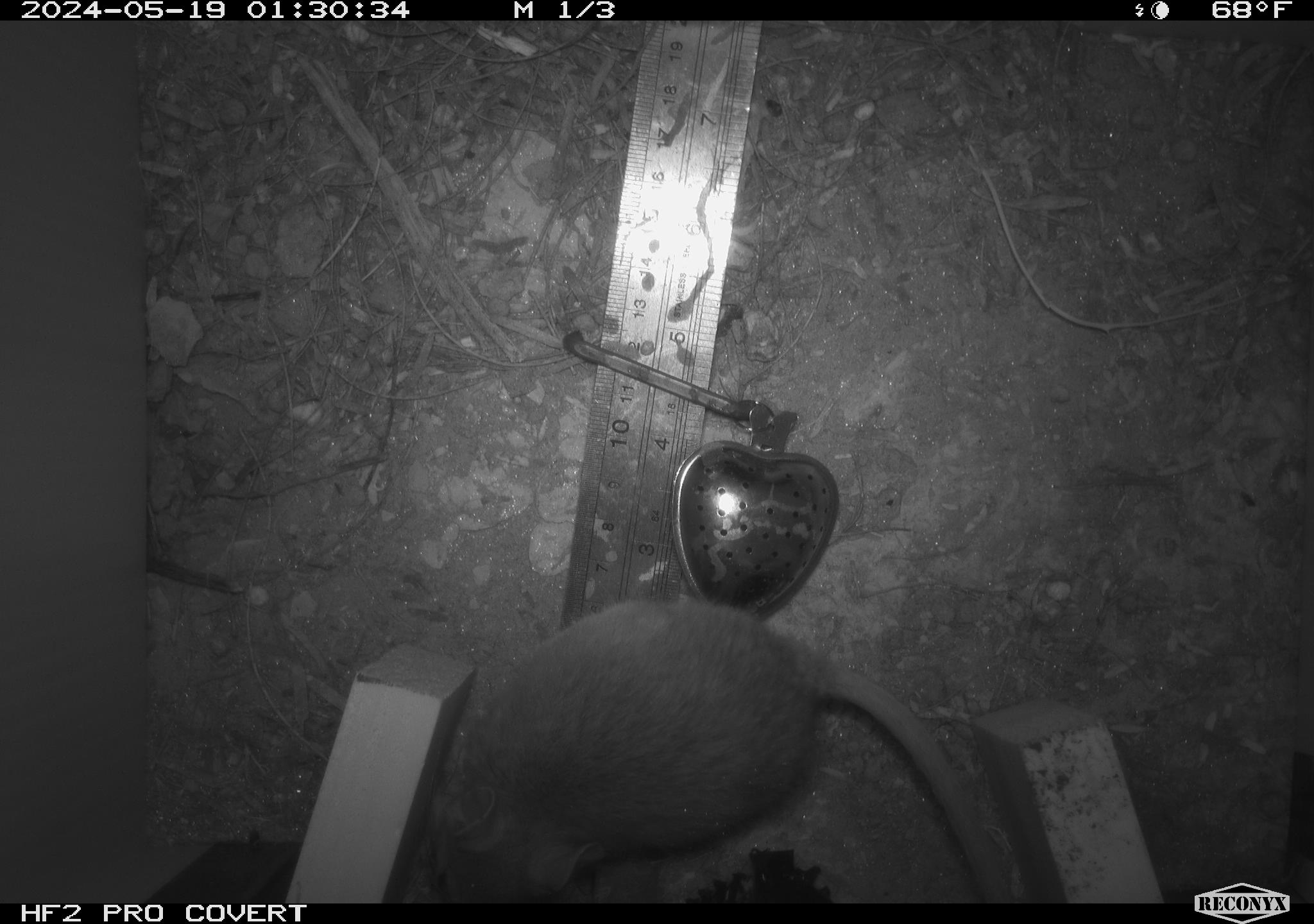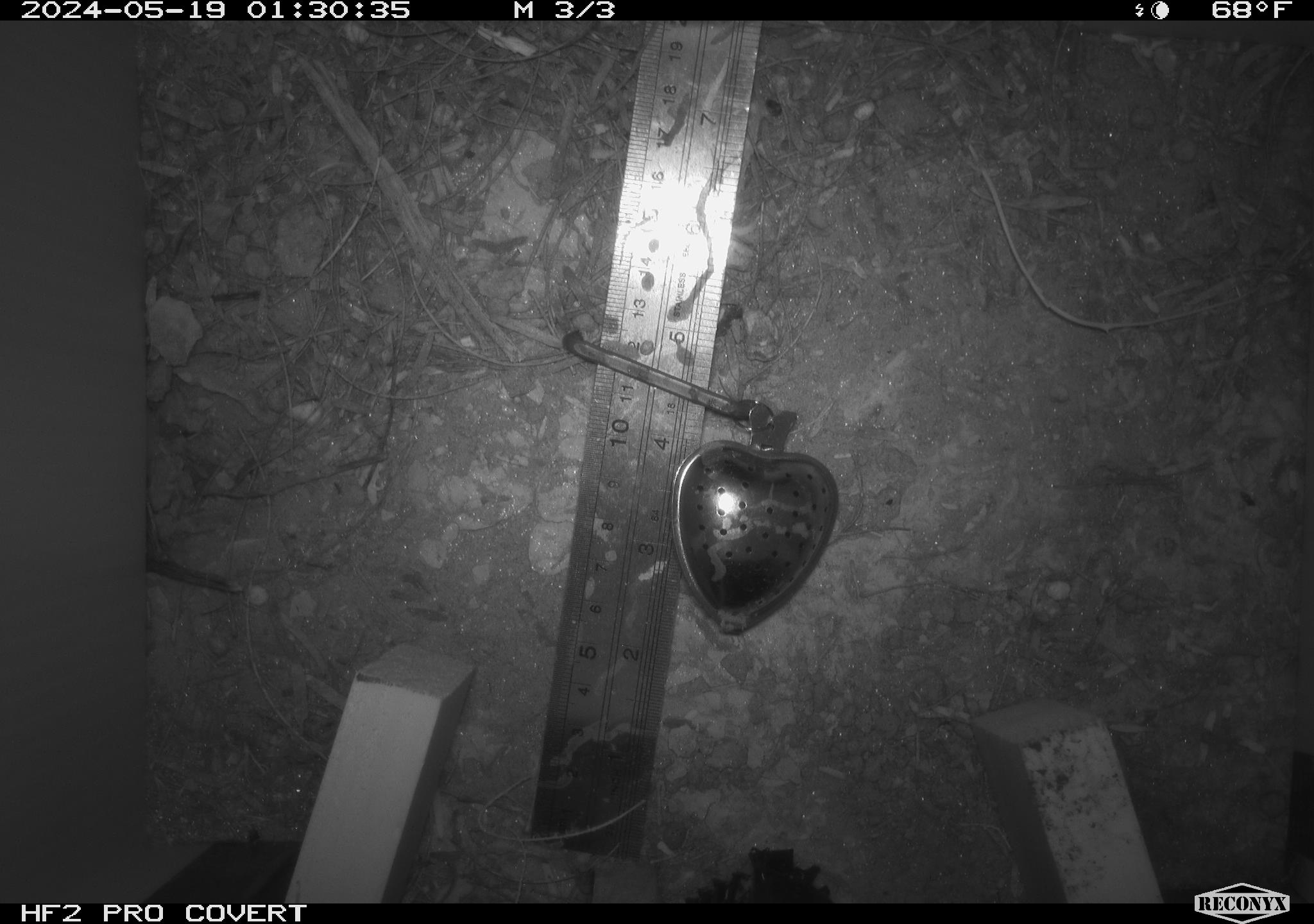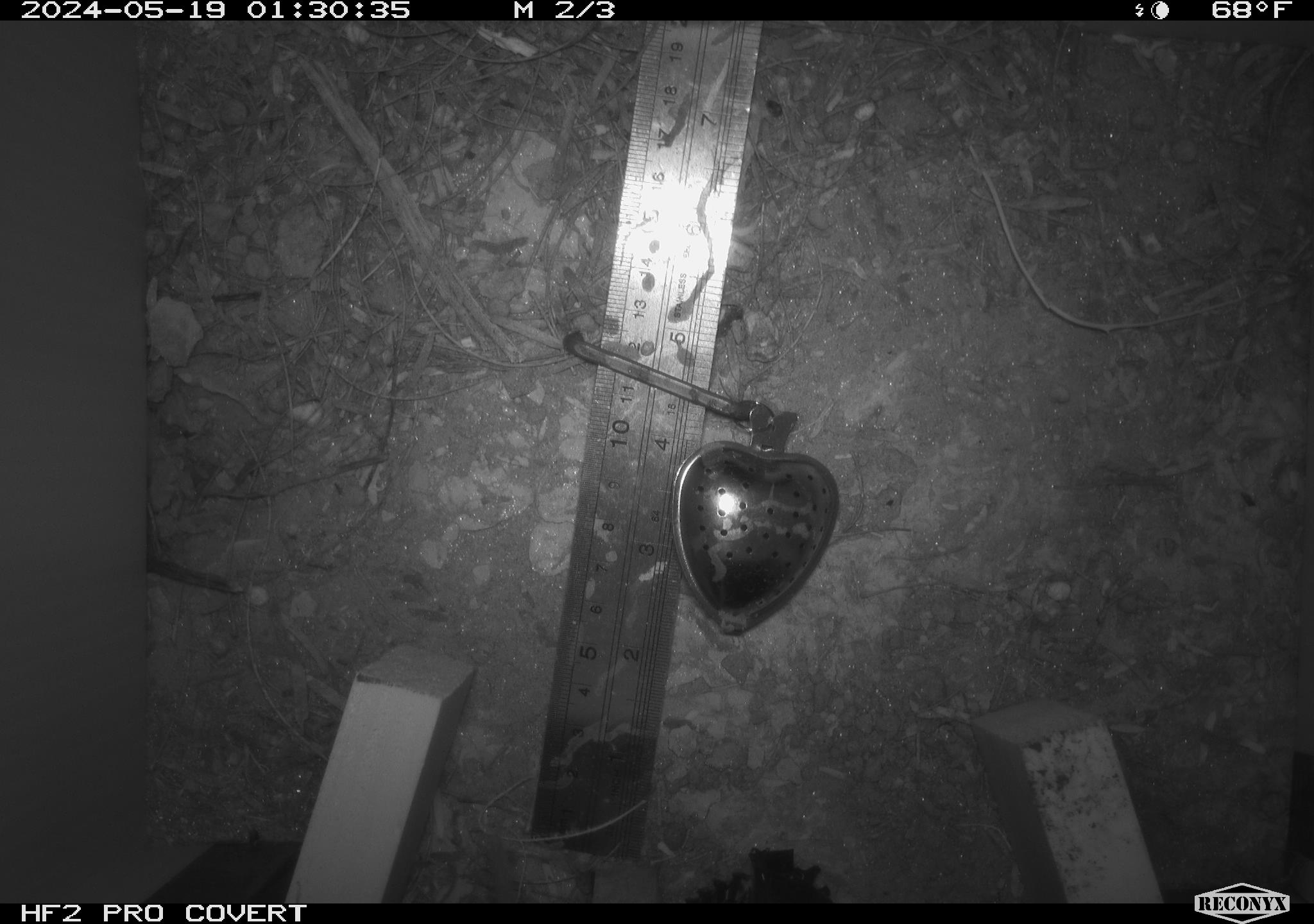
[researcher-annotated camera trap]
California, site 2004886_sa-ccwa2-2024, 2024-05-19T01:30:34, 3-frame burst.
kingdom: Animalia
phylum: Chordata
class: Mammalia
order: Rodentia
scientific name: Rodentia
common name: woodrat or rat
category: woodrat or rat species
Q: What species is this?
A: Woodrat or rat species (woodrat or rat) (Rodentia).